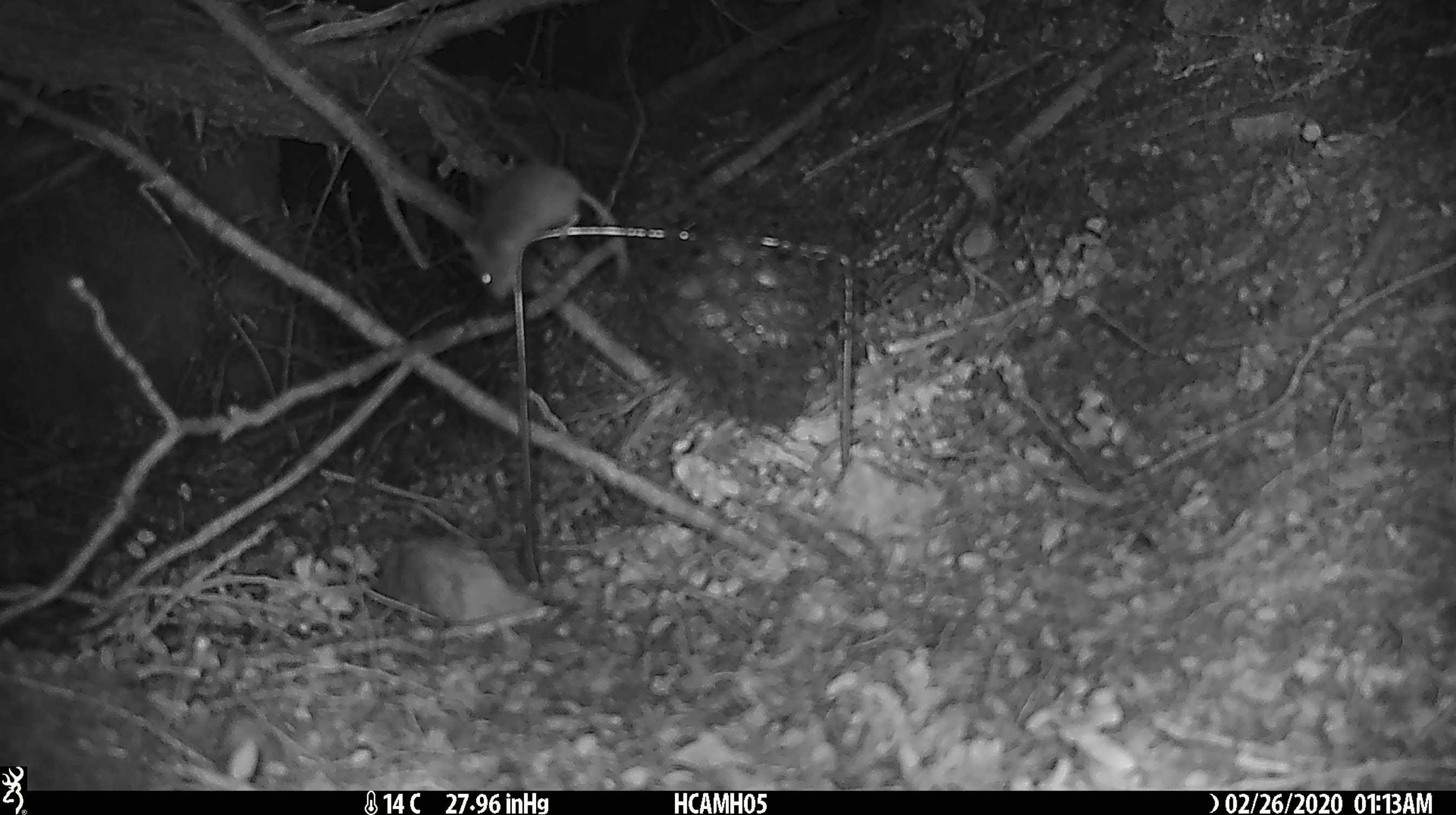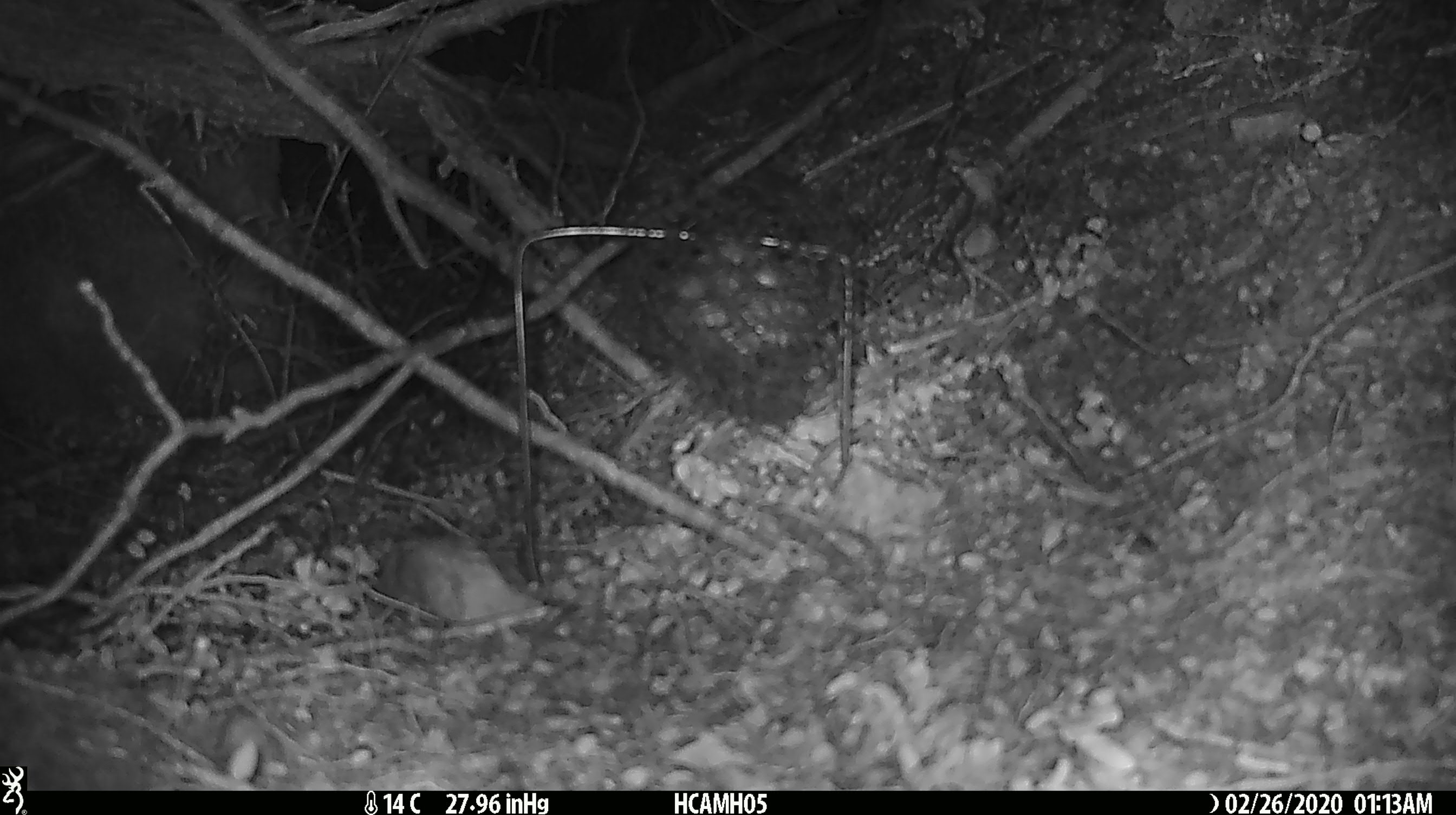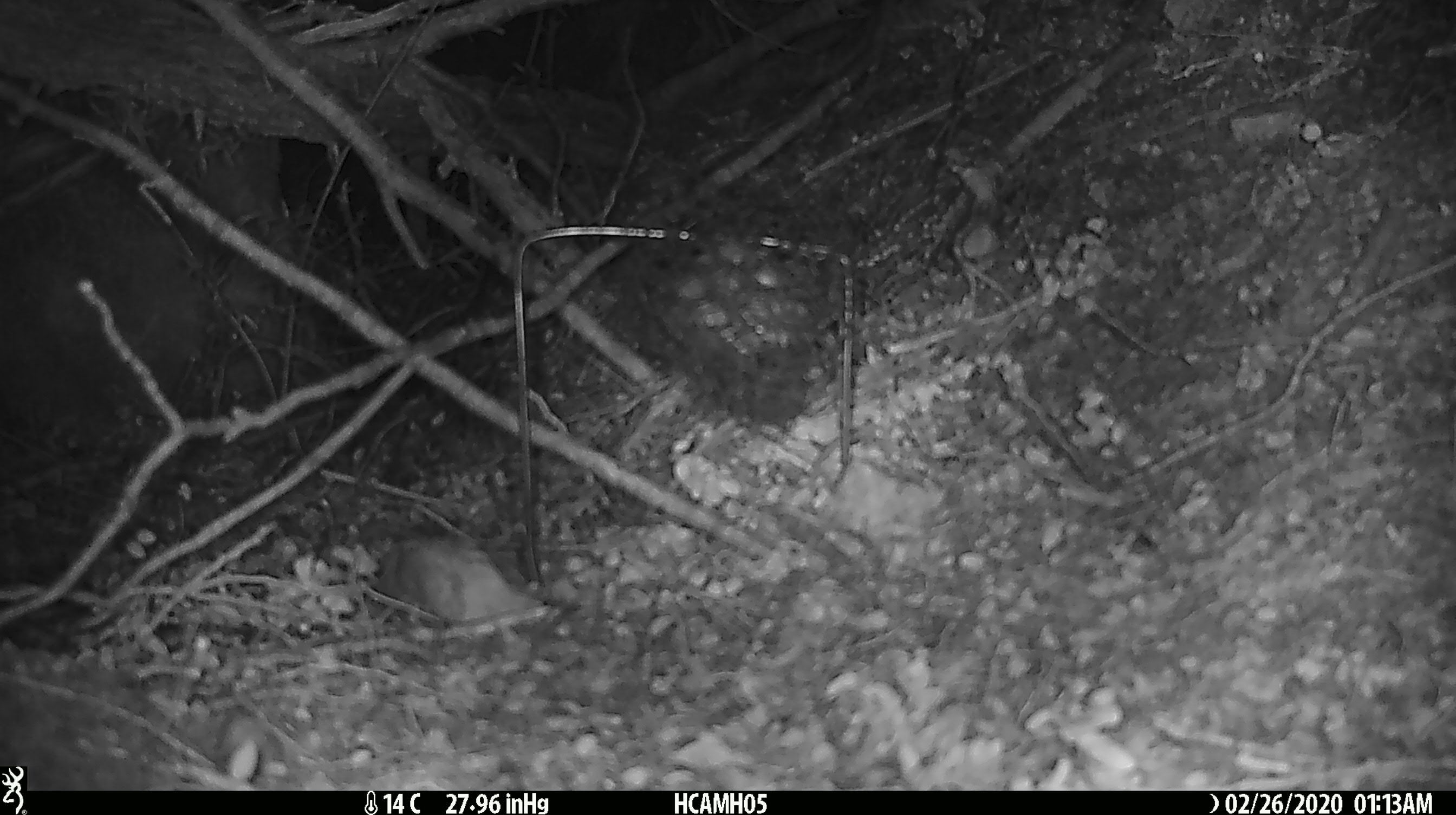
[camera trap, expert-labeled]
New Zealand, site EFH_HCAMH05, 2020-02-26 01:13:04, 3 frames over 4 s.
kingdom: Animalia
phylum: Chordata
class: Mammalia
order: Rodentia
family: Muridae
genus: Mus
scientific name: Mus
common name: mouse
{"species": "mouse (Mus)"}